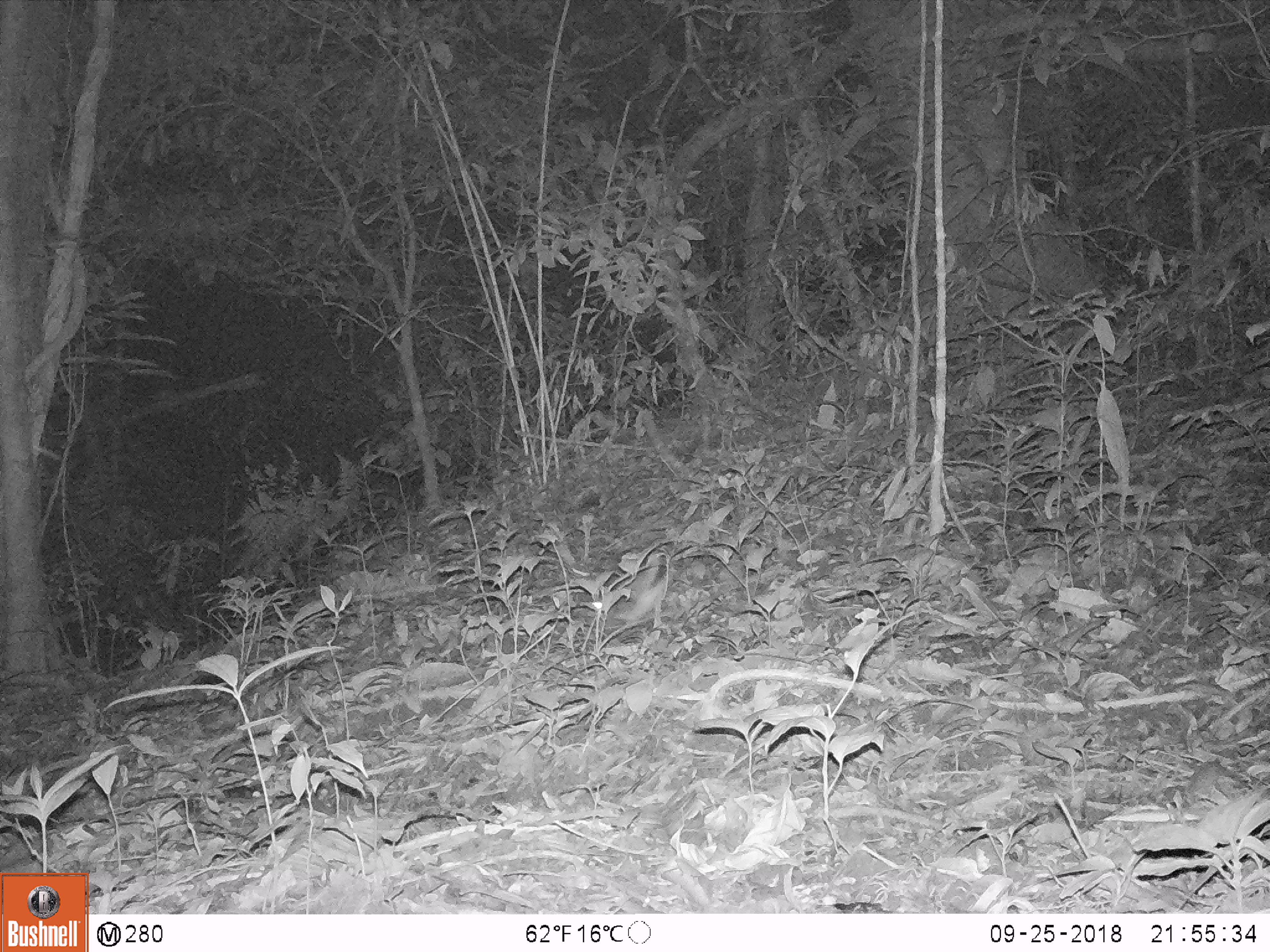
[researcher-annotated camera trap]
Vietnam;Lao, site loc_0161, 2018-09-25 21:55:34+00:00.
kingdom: Animalia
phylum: Chordata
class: Mammalia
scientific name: Mammalia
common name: mammal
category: unidentified small mammal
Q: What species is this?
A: Unidentified small mammal (mammal) (Mammalia).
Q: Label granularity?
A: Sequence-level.